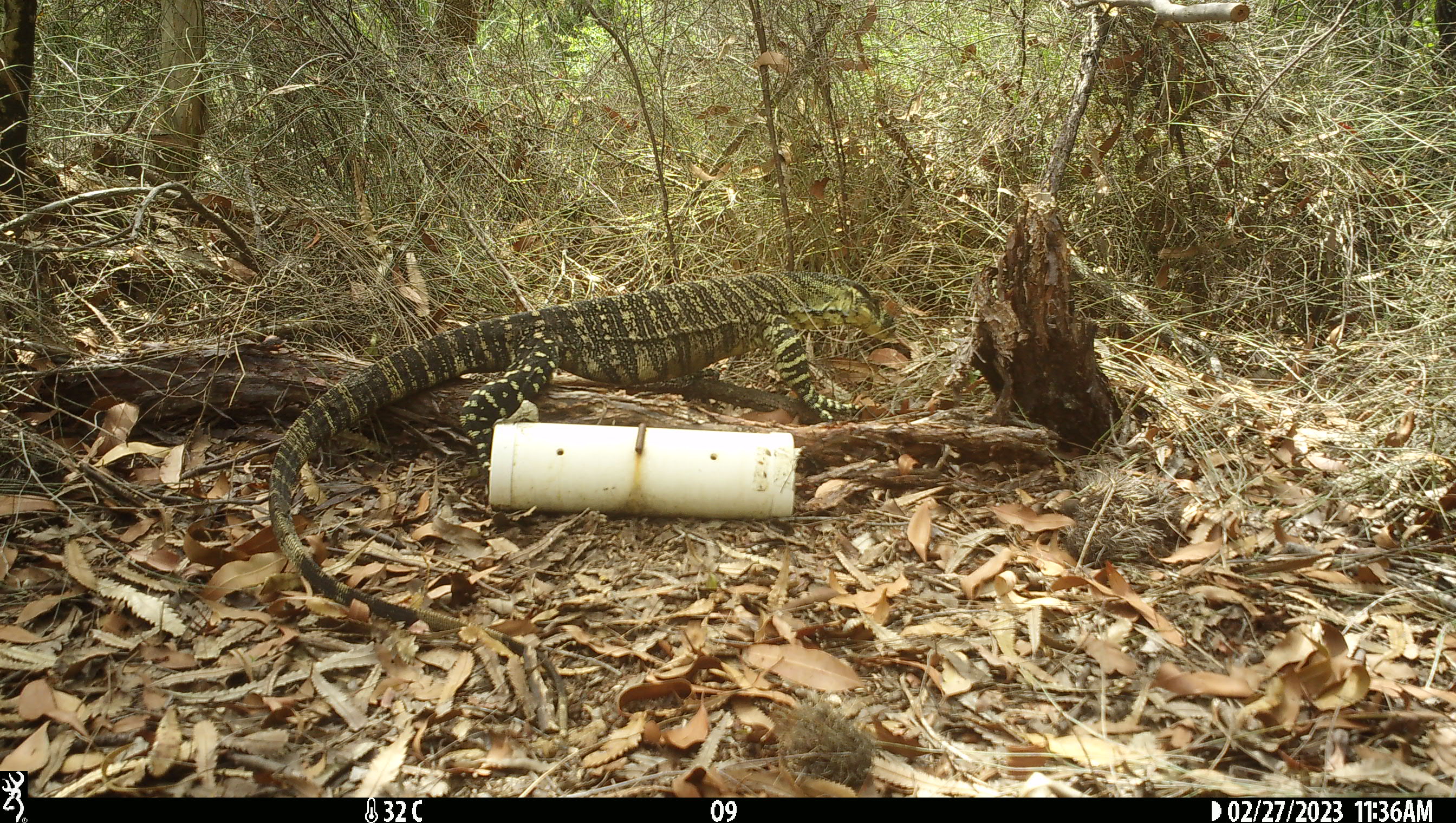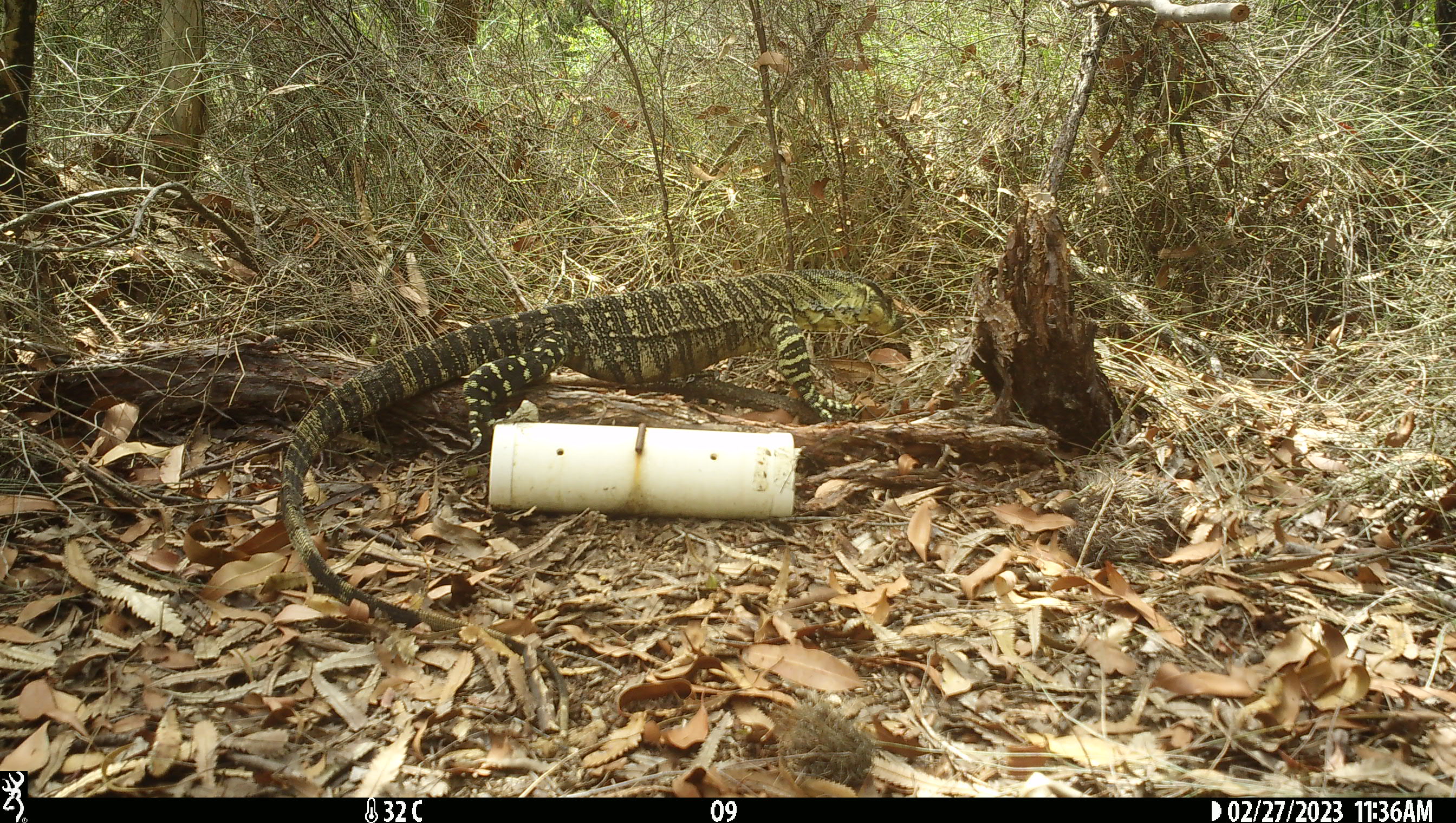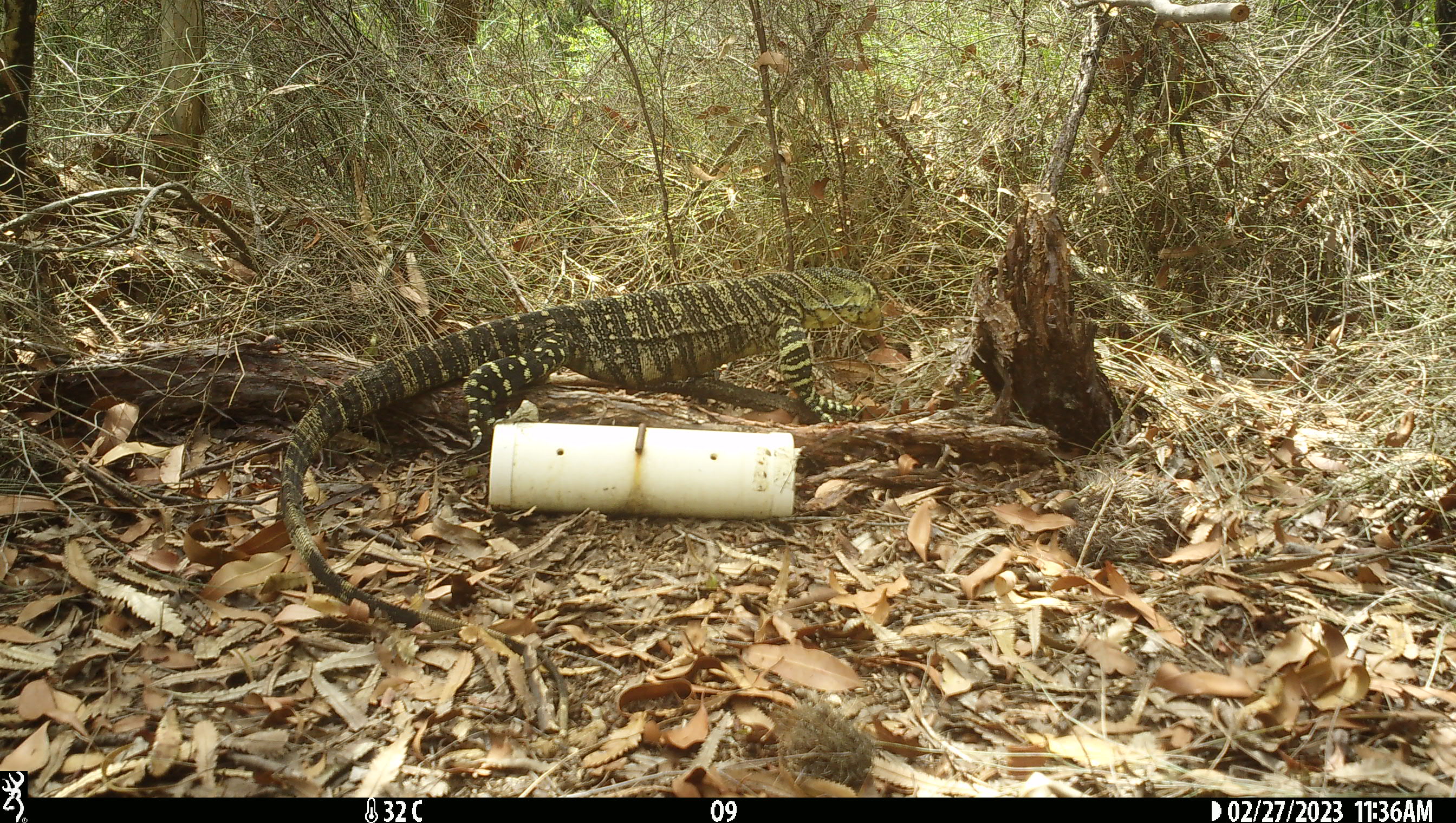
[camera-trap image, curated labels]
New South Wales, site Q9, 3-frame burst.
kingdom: Animalia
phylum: Chordata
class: Reptilia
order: Squamata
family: Varanidae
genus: Varanus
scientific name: Varanus varius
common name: lace monitor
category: goanna